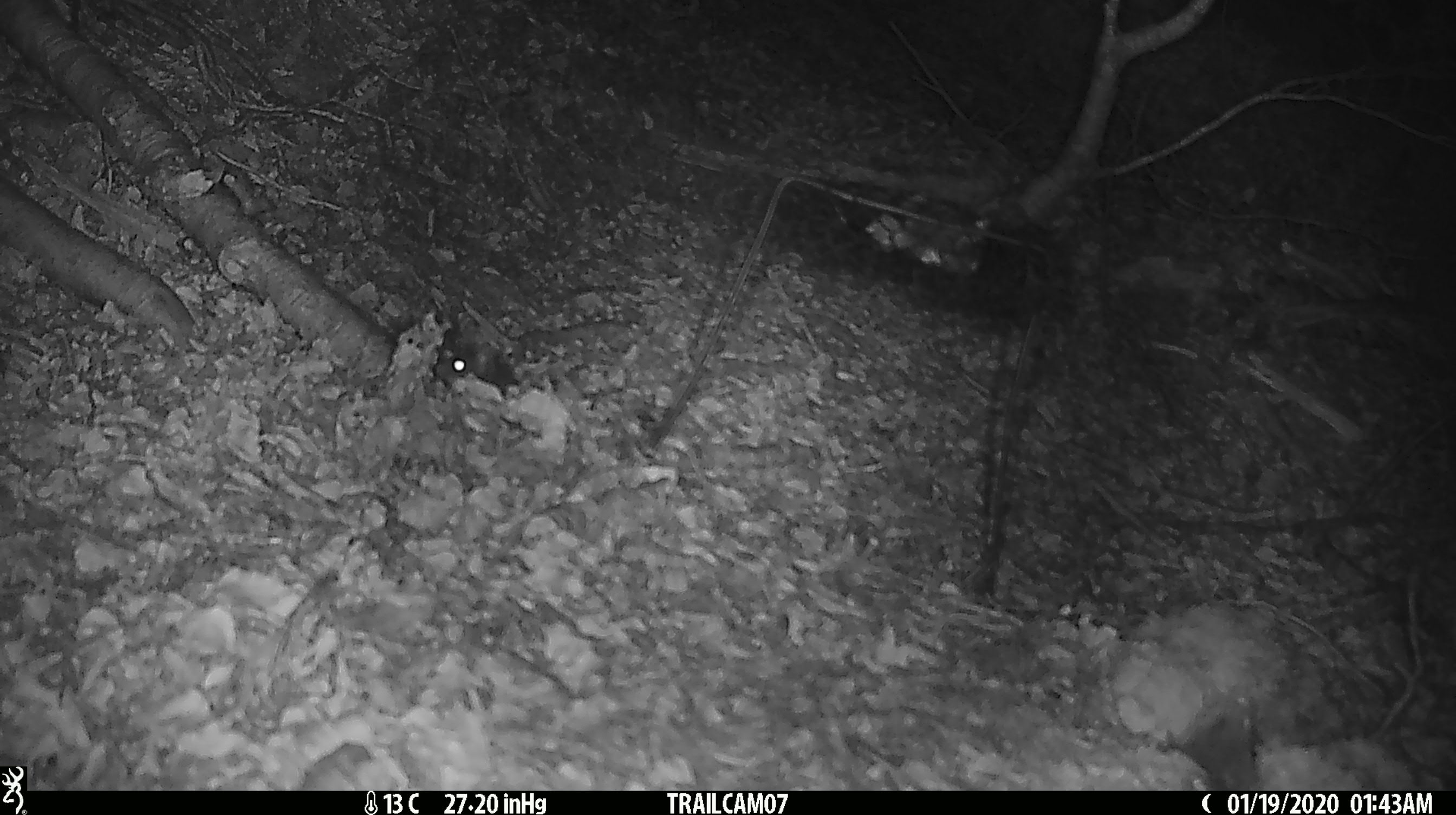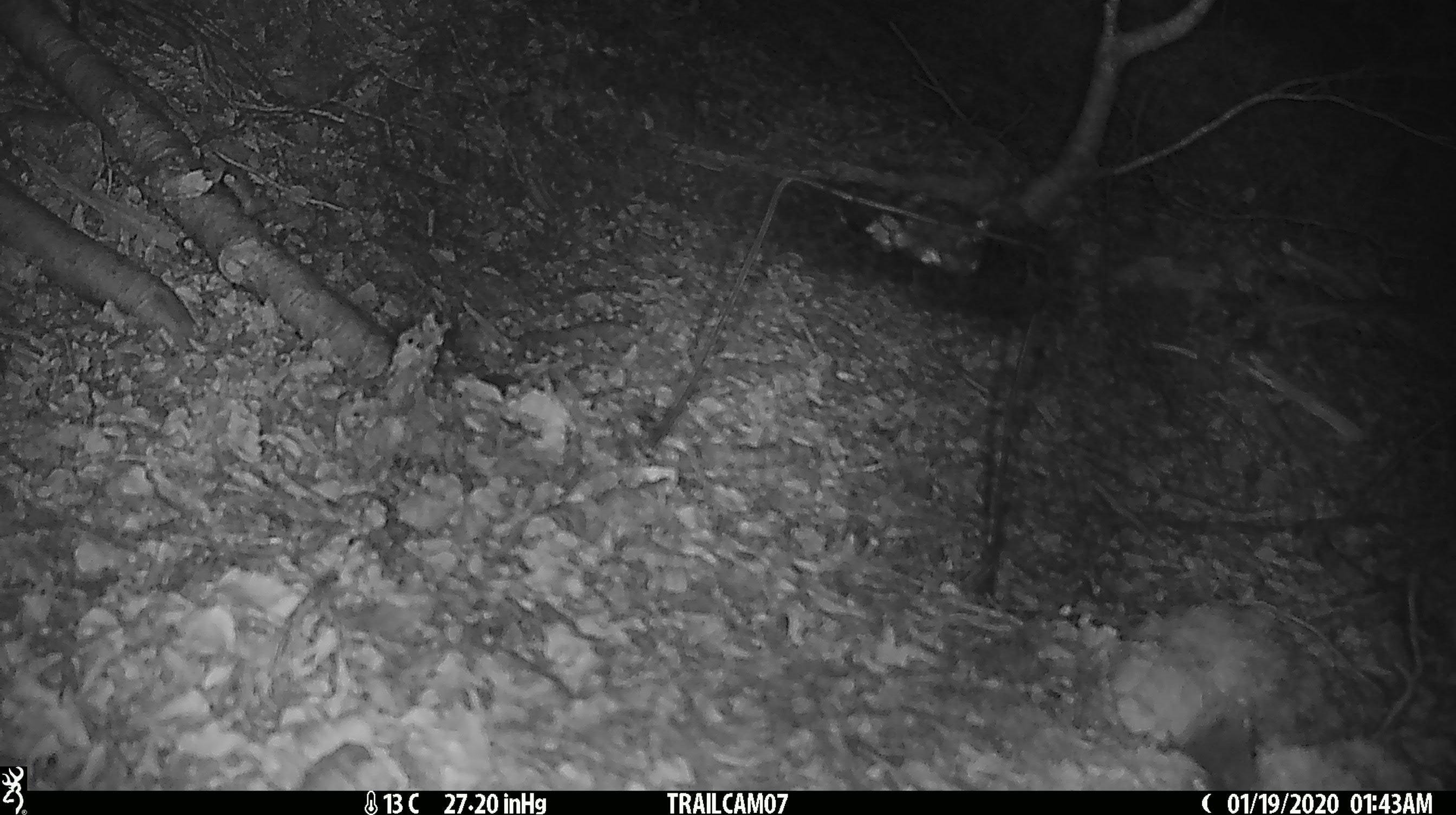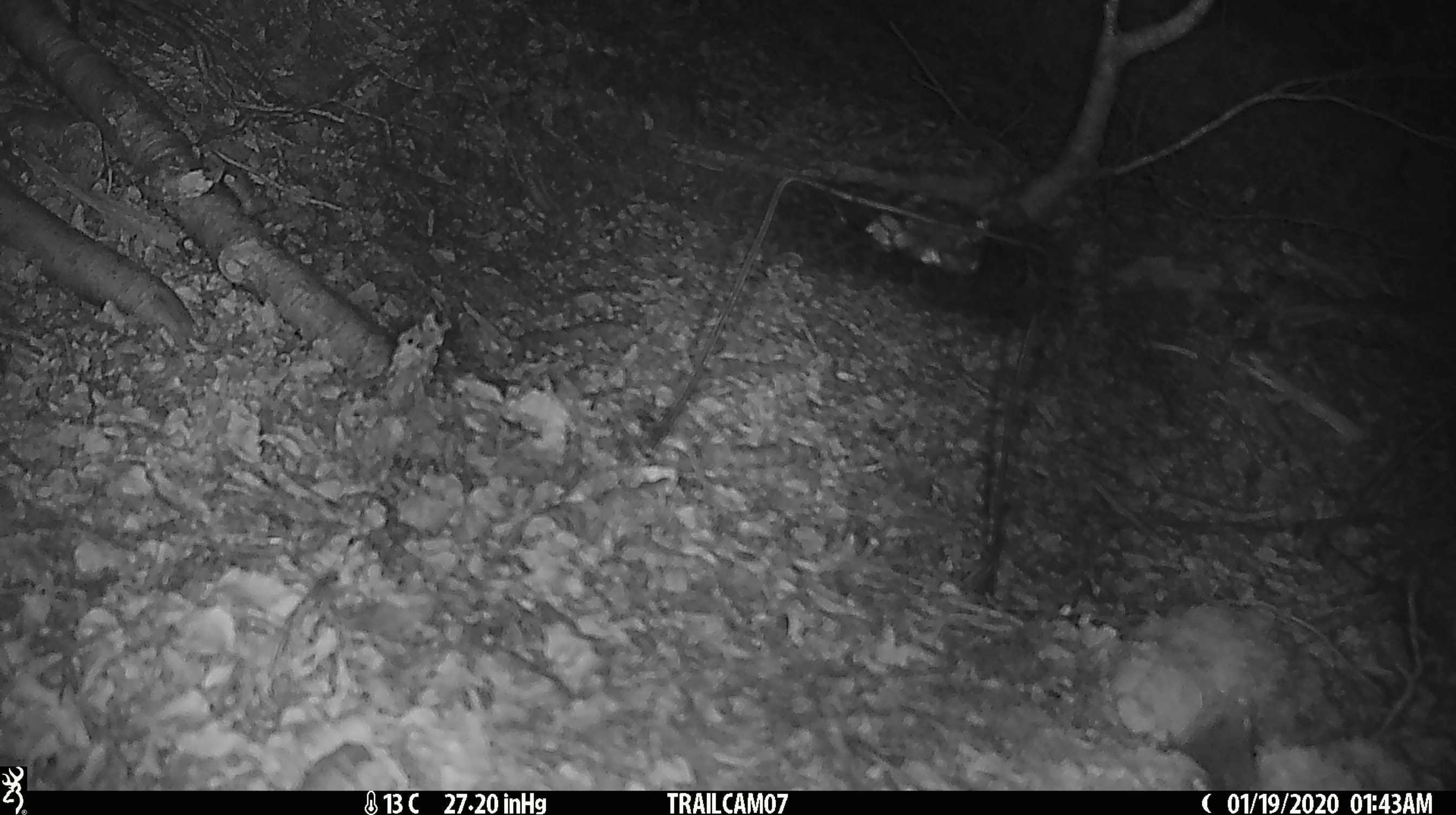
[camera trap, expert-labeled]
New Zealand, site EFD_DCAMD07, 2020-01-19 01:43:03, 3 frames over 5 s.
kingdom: Animalia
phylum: Chordata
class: Mammalia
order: Rodentia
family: Muridae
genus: Mus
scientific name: Mus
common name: mouse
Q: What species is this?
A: Mouse (Mus).